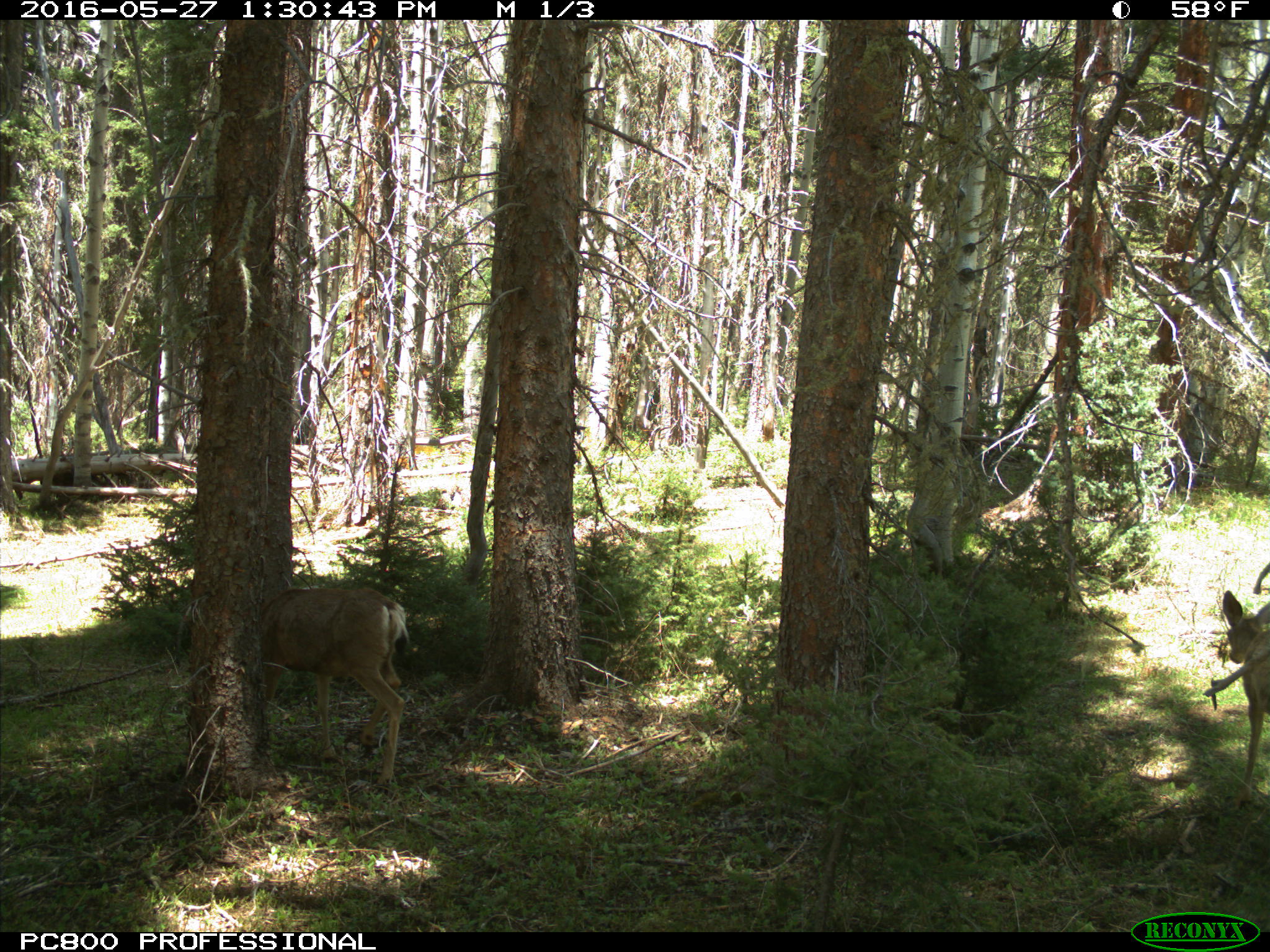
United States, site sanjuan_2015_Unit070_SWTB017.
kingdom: Animalia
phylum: Chordata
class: Mammalia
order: Artiodactyla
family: Cervidae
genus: Odocoileus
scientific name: Odocoileus hemionus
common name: mule deer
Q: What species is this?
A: Odocoileus hemionus (mule deer).